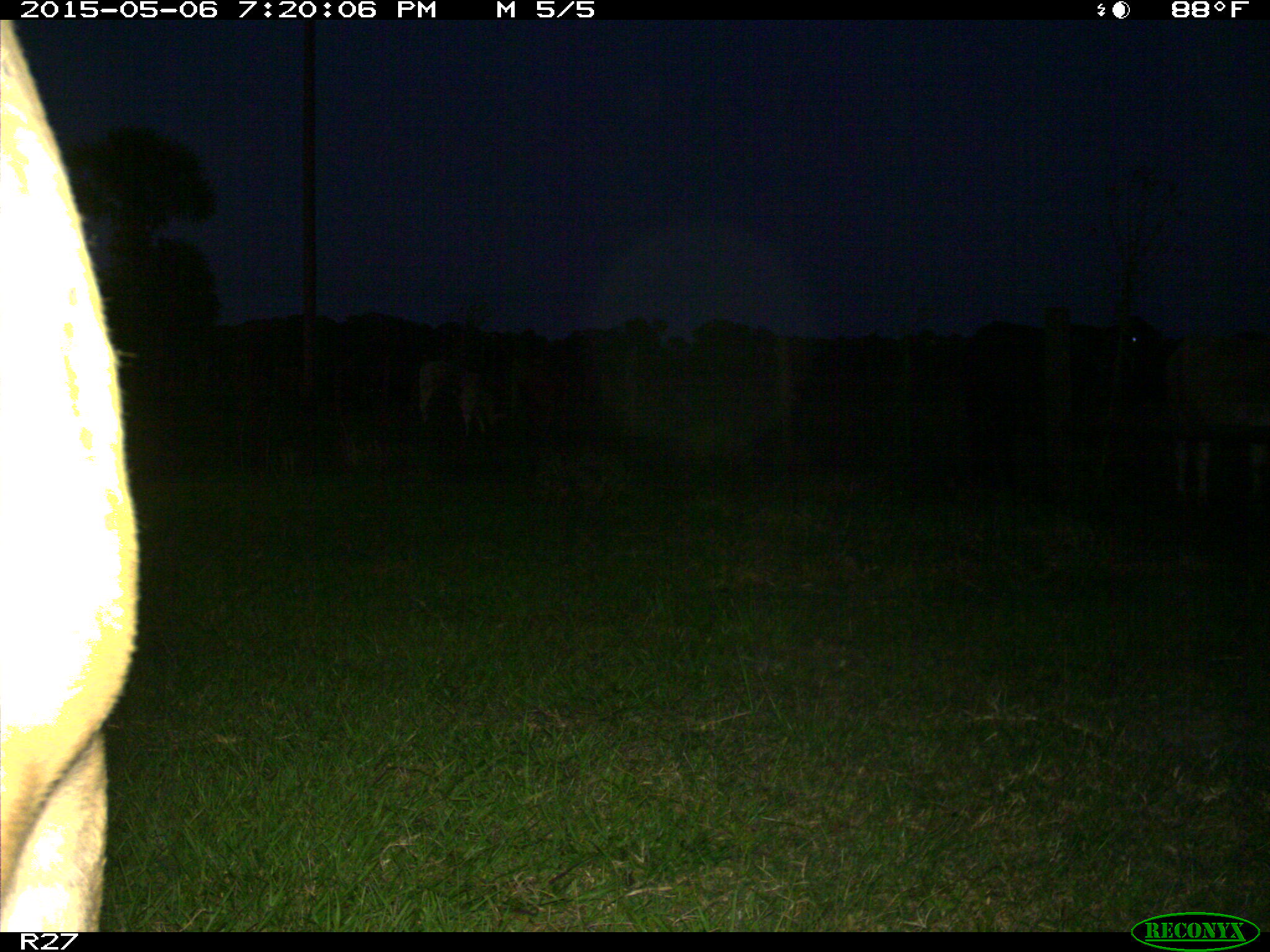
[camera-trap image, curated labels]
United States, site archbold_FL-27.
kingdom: Animalia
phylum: Chordata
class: Mammalia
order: Artiodactyla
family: Bovidae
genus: Bos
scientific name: Bos taurus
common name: domestic cow